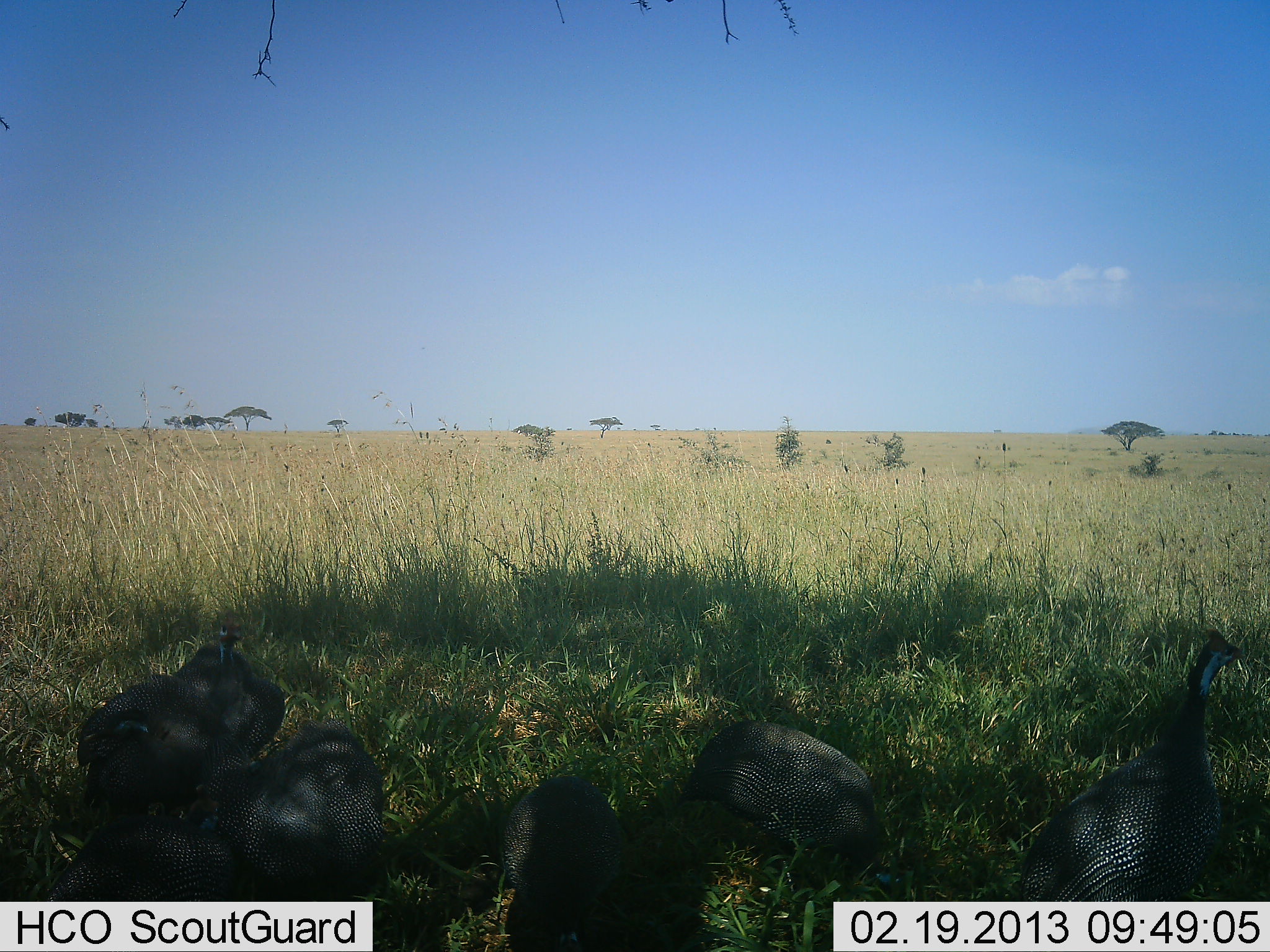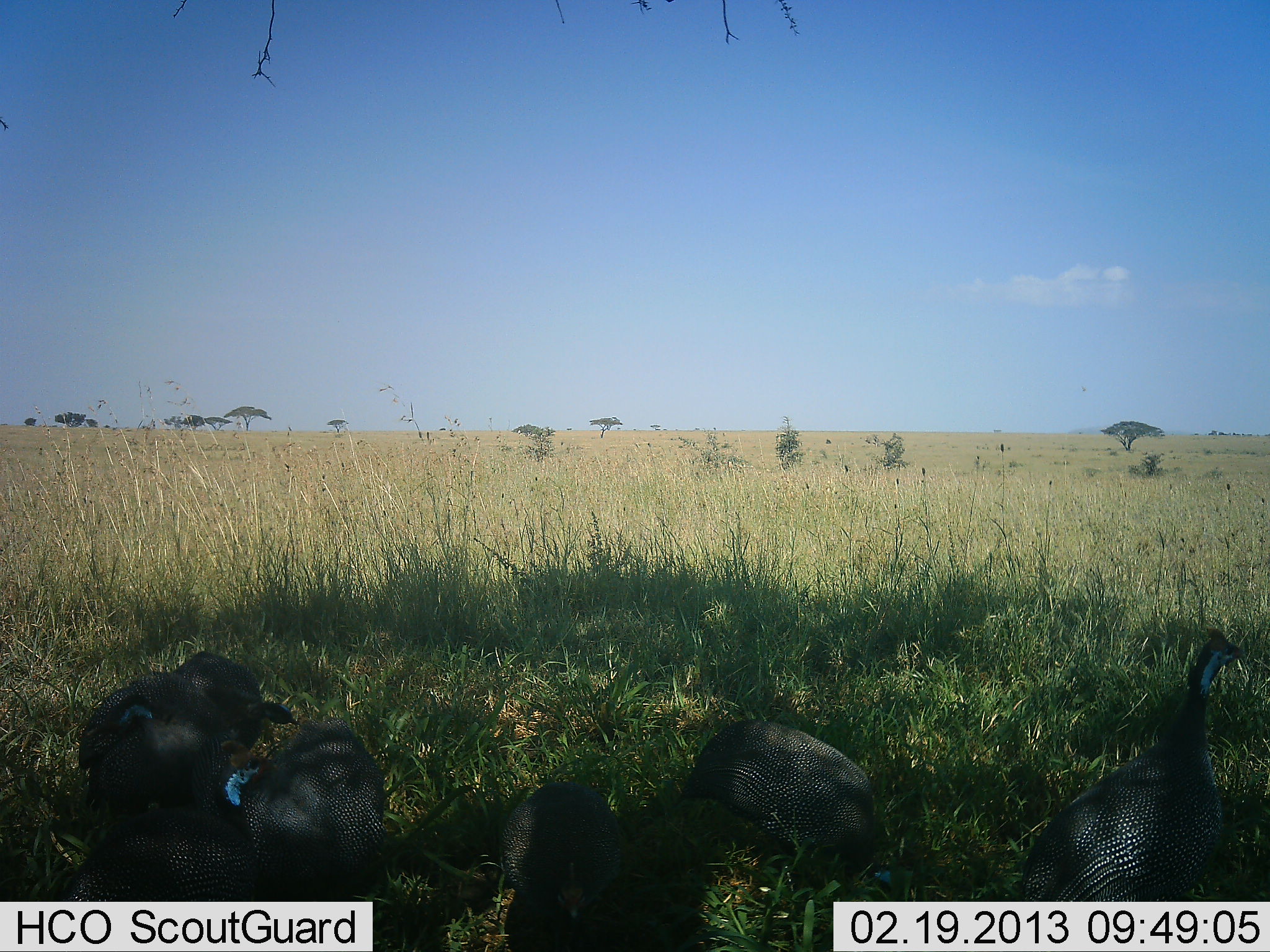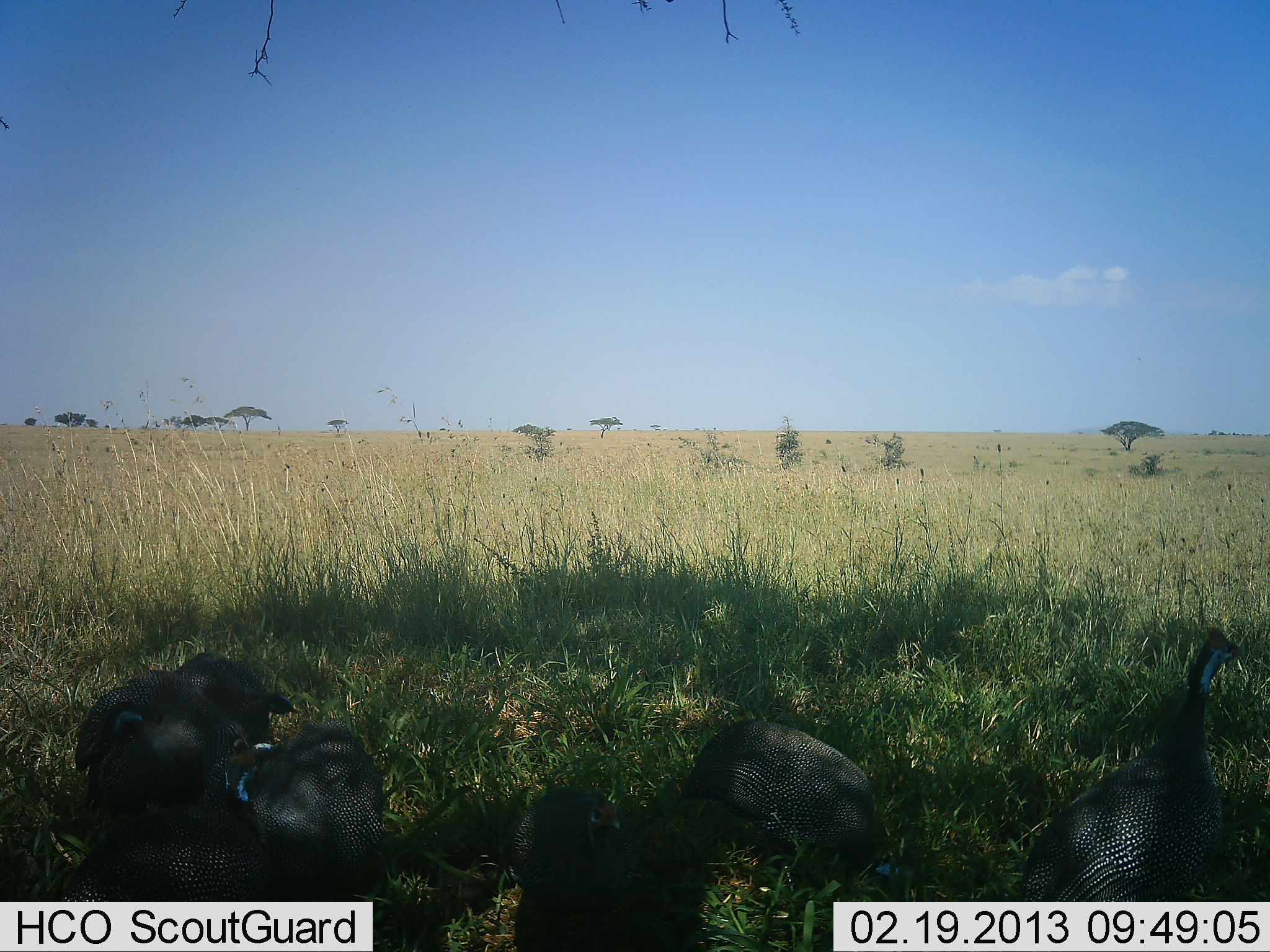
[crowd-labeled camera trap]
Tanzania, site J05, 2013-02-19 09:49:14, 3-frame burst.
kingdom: Animalia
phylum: Chordata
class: Aves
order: Galliformes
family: Numididae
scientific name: Numididae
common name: guinea fowl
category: guineafowl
Guineafowl (guinea fowl) (Numididae), count 7. Behavior (volunteer vote fractions): standing 54%, resting 31%, moving 19%, interacting 4%. Young present (vote fraction): 0%. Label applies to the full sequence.